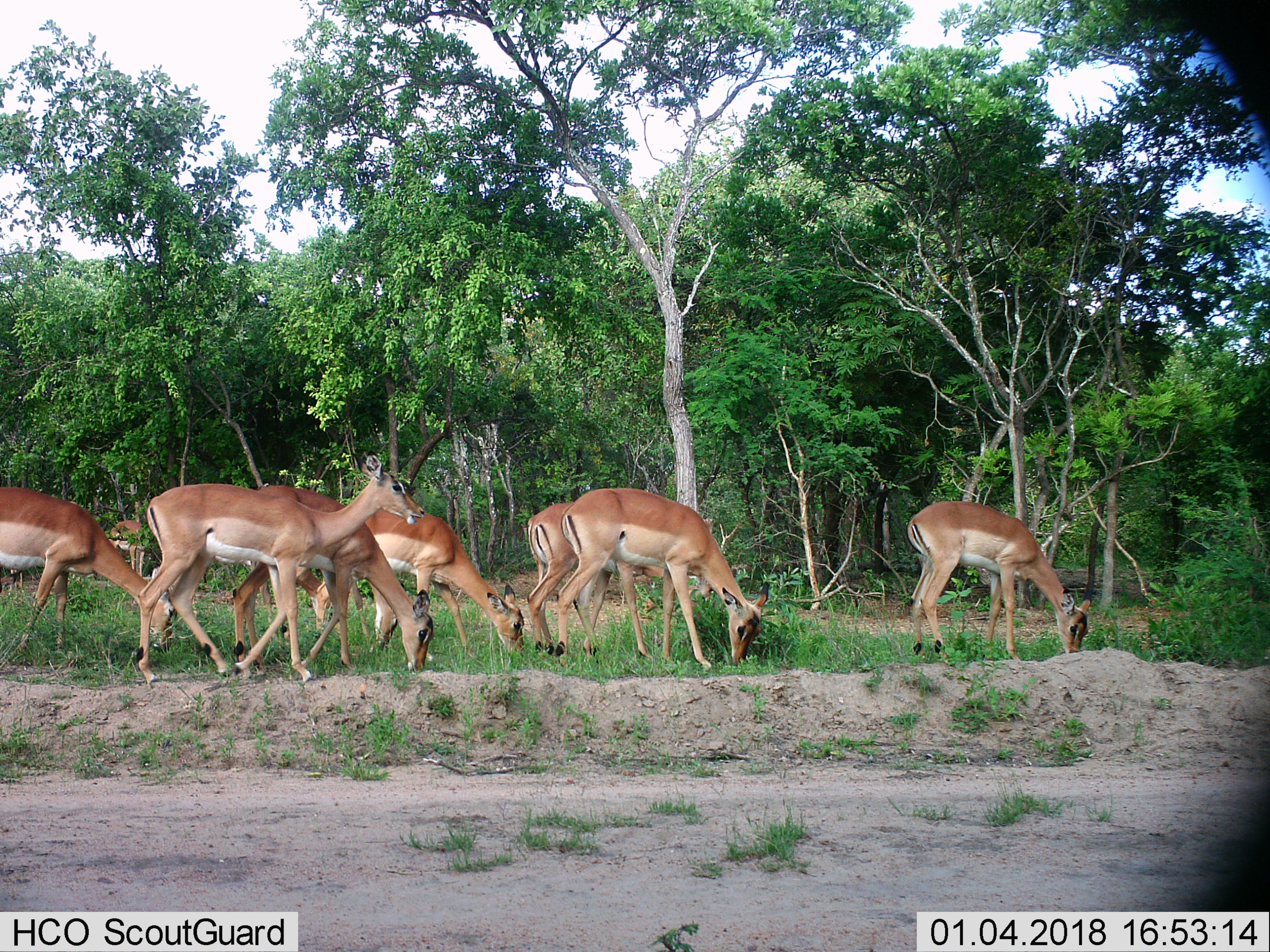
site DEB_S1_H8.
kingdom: Animalia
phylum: Chordata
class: Mammalia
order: Artiodactyla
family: Bovidae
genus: Aepyceros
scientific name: Aepyceros melampus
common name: impala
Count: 8.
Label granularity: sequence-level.